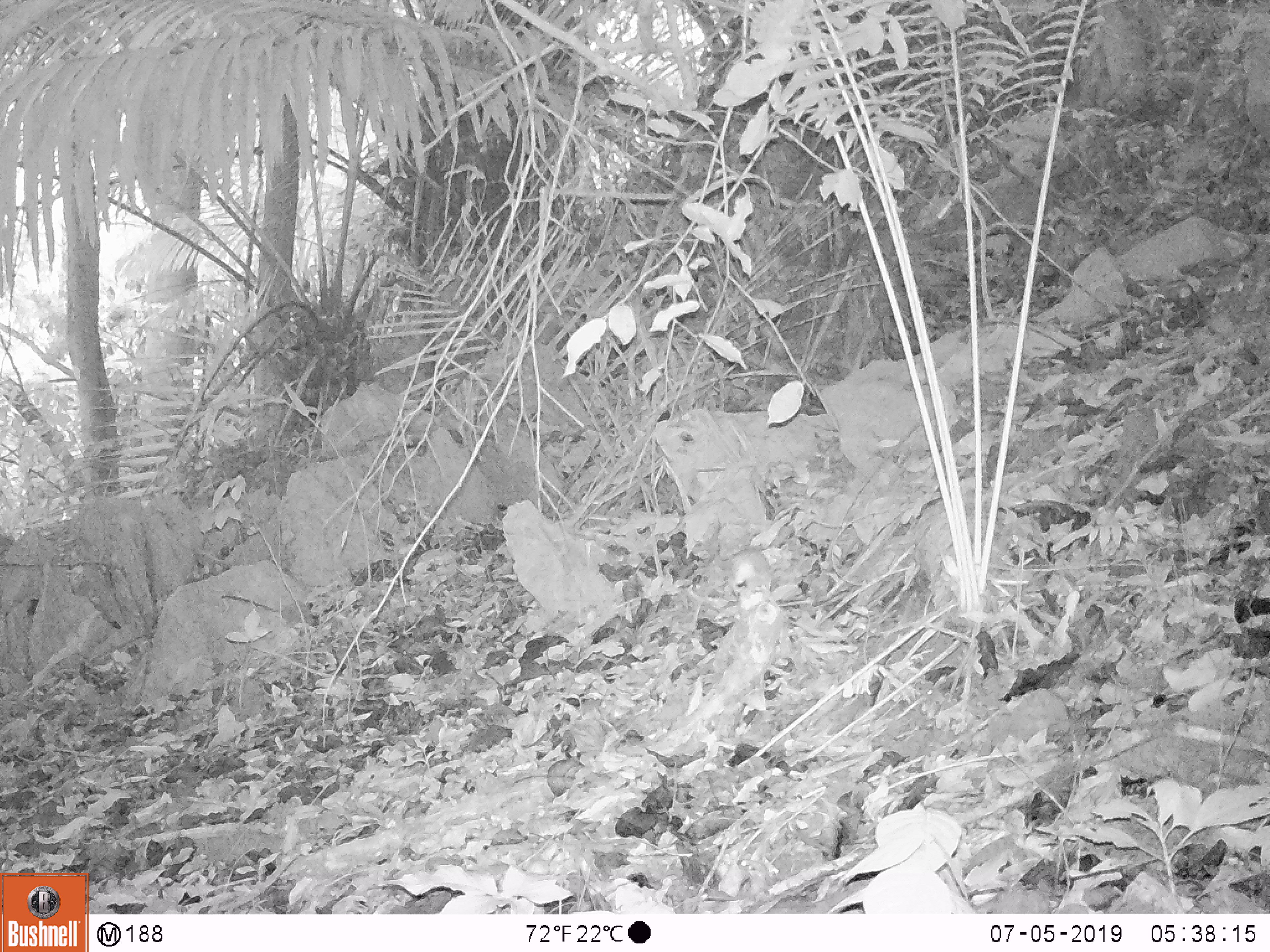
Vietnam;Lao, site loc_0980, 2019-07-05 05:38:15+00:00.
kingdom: Animalia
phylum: Chordata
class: Mammalia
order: Rodentia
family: Sciuridae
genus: Dremomys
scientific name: Dremomys rufigenis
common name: red-cheeked squirrel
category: red cheeked squirrel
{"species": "red cheeked squirrel (red-cheeked squirrel) (Dremomys rufigenis)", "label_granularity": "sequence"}